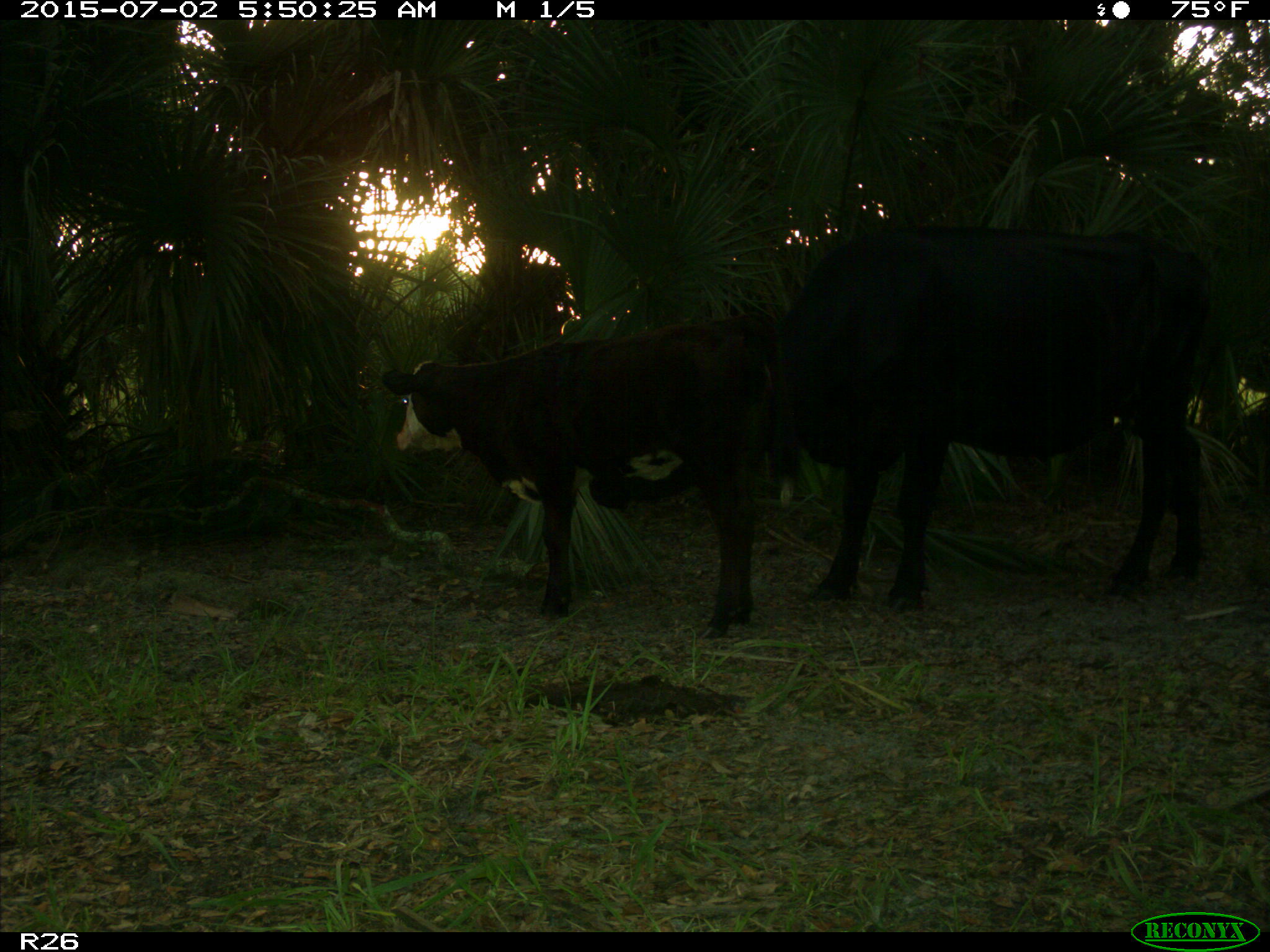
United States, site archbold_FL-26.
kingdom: Animalia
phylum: Chordata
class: Mammalia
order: Artiodactyla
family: Bovidae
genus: Bos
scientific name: Bos taurus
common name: domestic cow